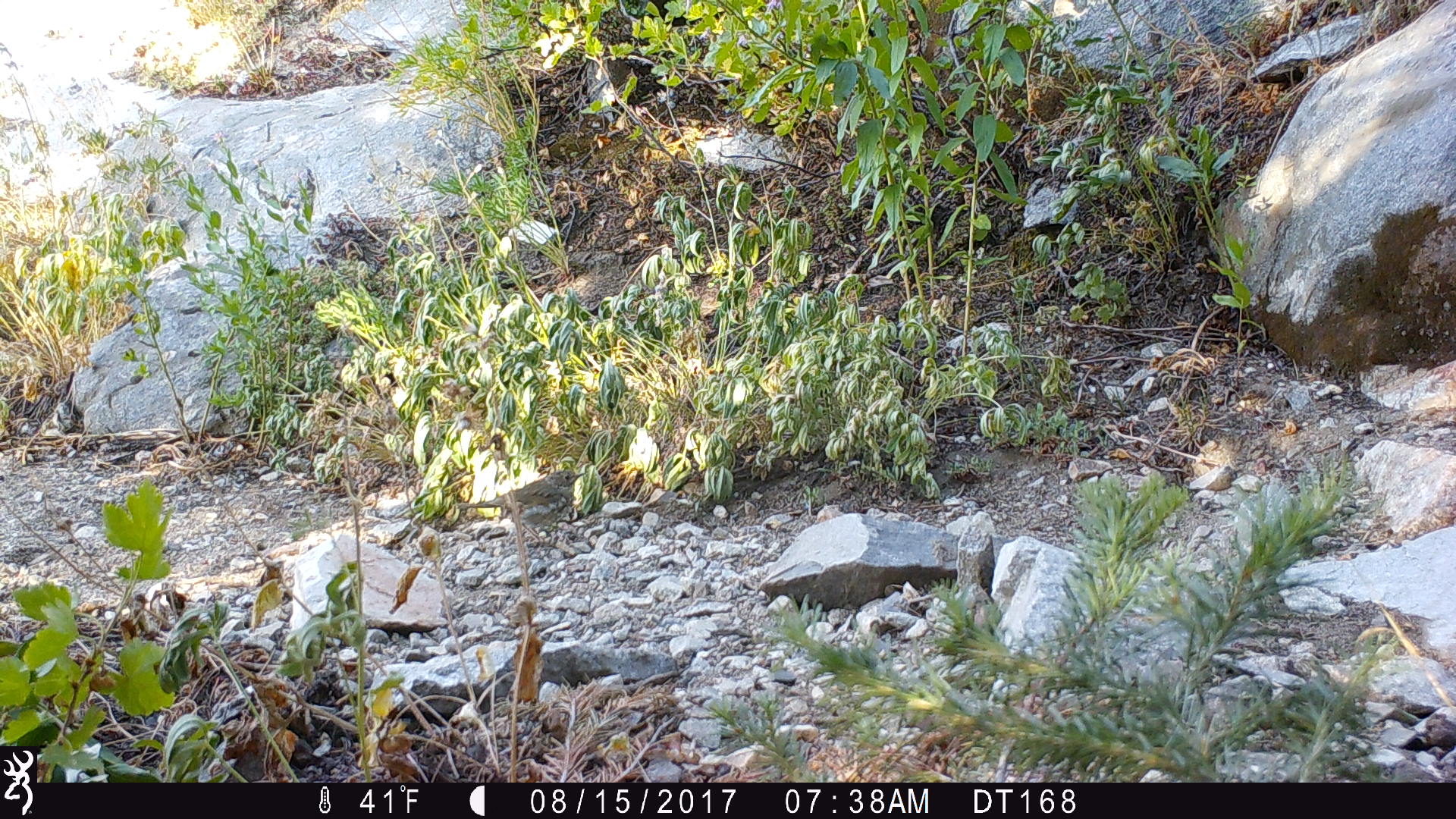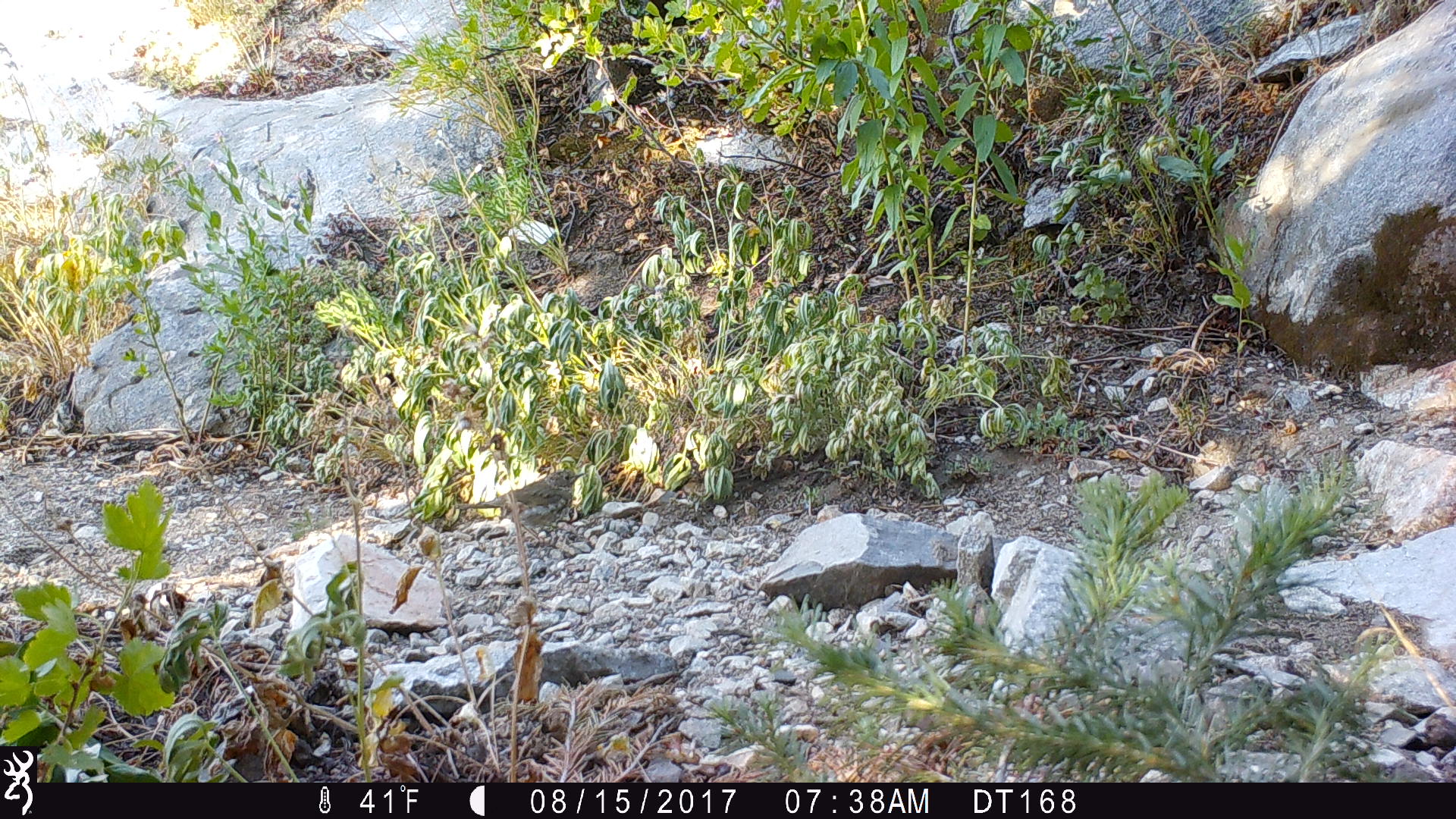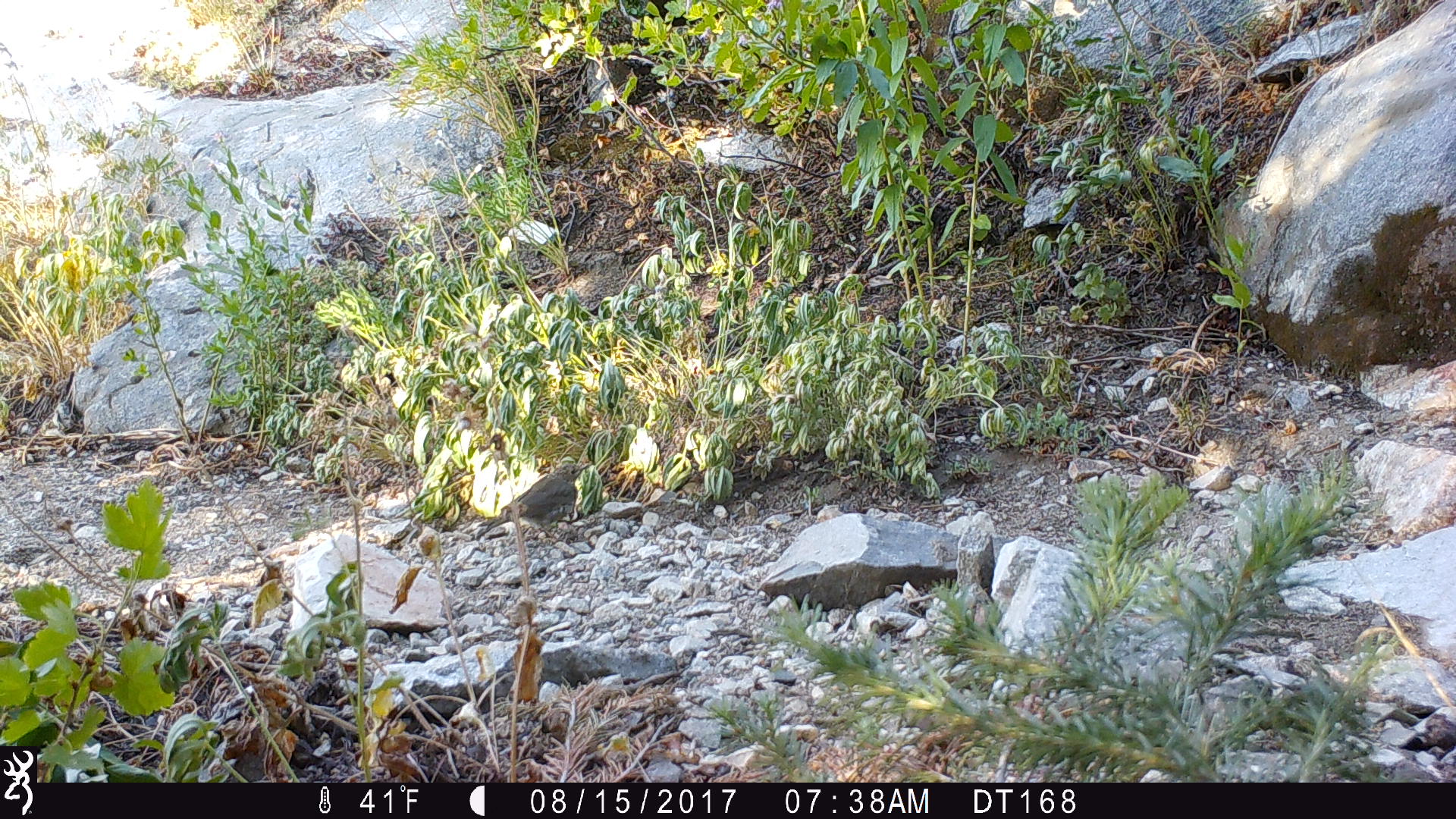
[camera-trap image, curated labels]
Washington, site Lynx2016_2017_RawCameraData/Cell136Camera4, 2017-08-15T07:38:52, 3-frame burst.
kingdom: Animalia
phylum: Chordata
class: Aves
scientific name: Aves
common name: birds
Aves (birds). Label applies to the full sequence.